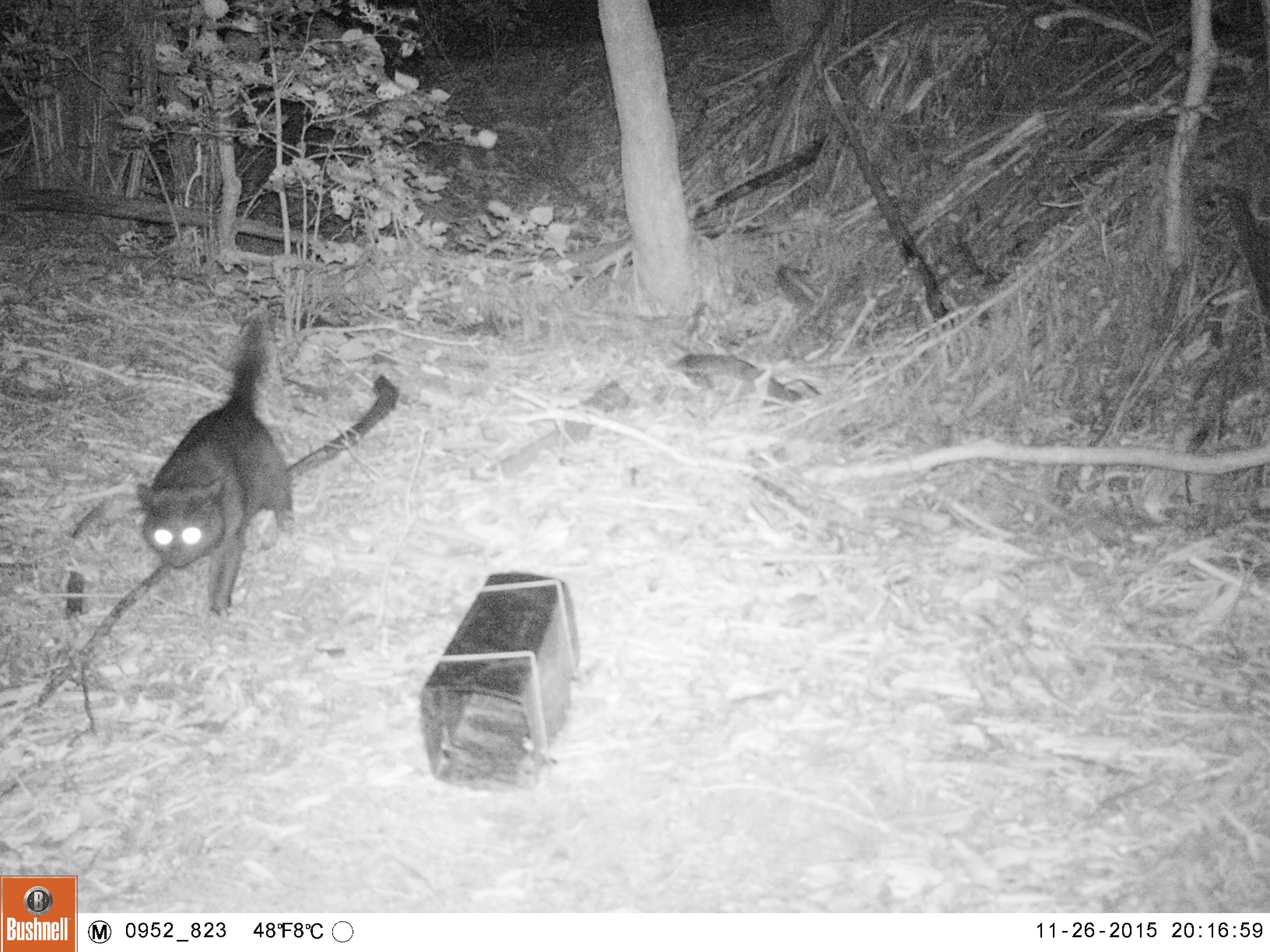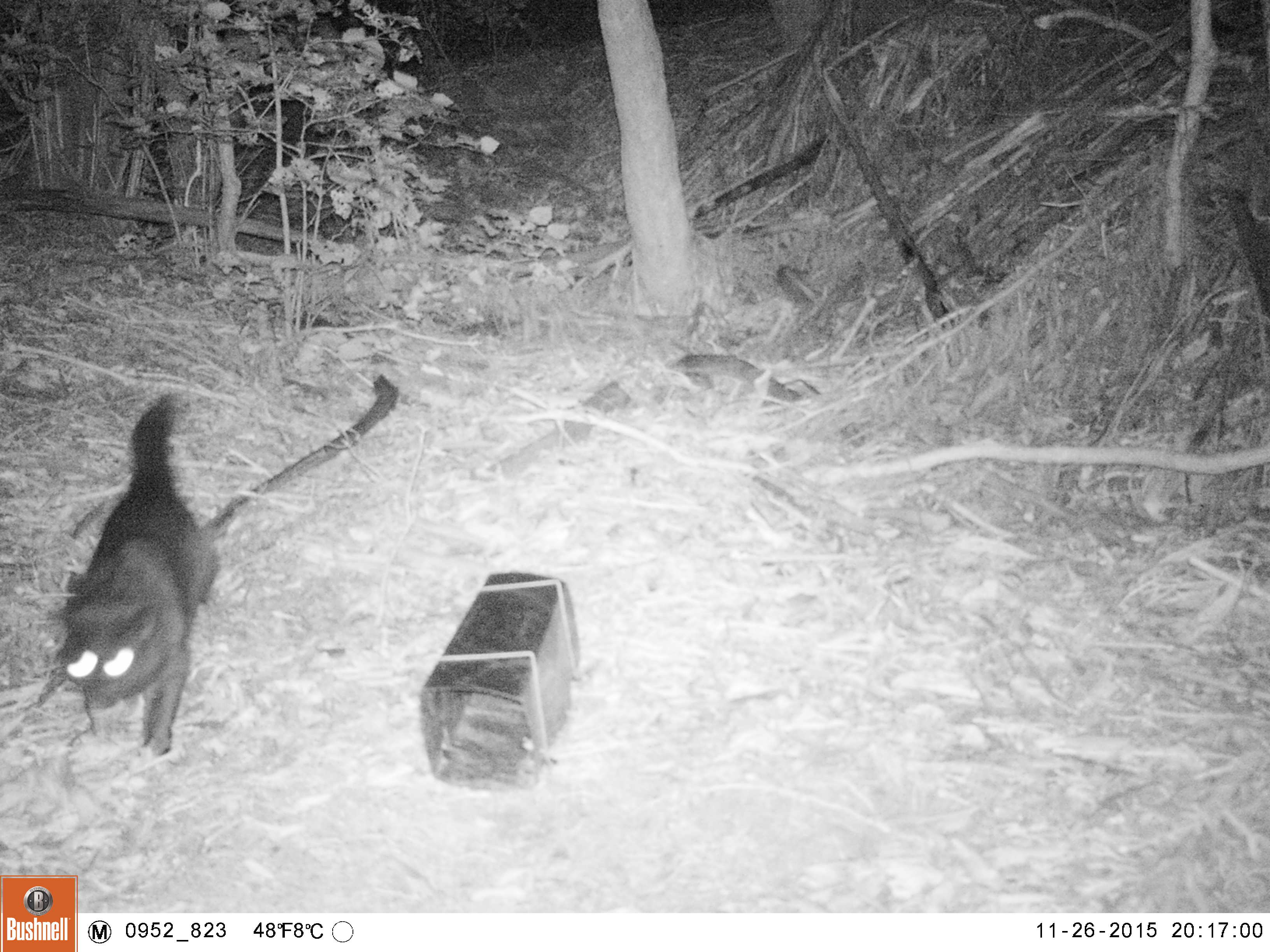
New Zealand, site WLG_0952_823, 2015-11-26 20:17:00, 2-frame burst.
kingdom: Animalia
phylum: Chordata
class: Mammalia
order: Carnivora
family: Felidae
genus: Felis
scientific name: Felis catus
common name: domestic cat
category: cat